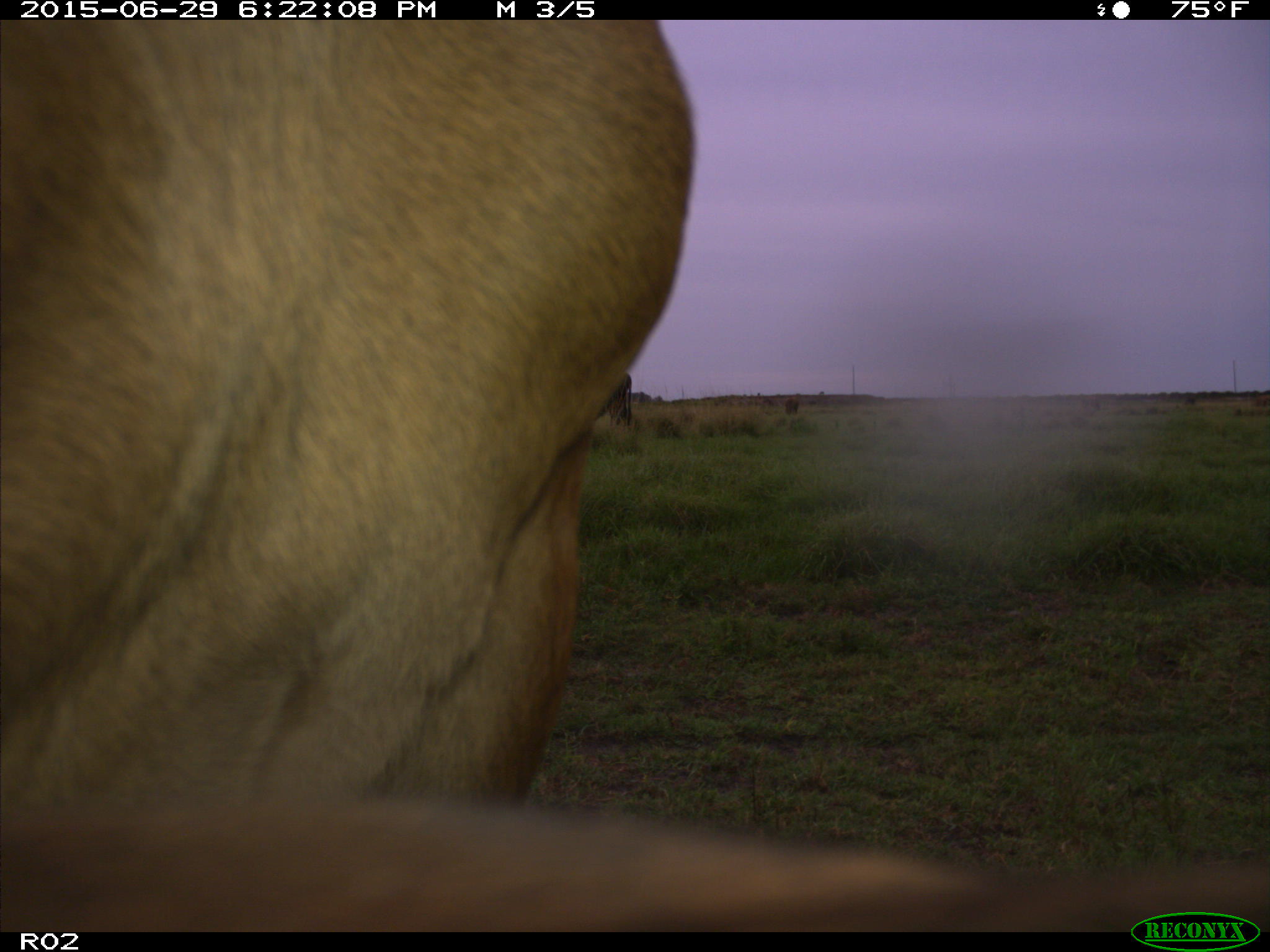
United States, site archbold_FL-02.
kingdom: Animalia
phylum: Chordata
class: Mammalia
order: Artiodactyla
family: Bovidae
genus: Bos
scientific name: Bos taurus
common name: domestic cow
Bos taurus (domestic cow).